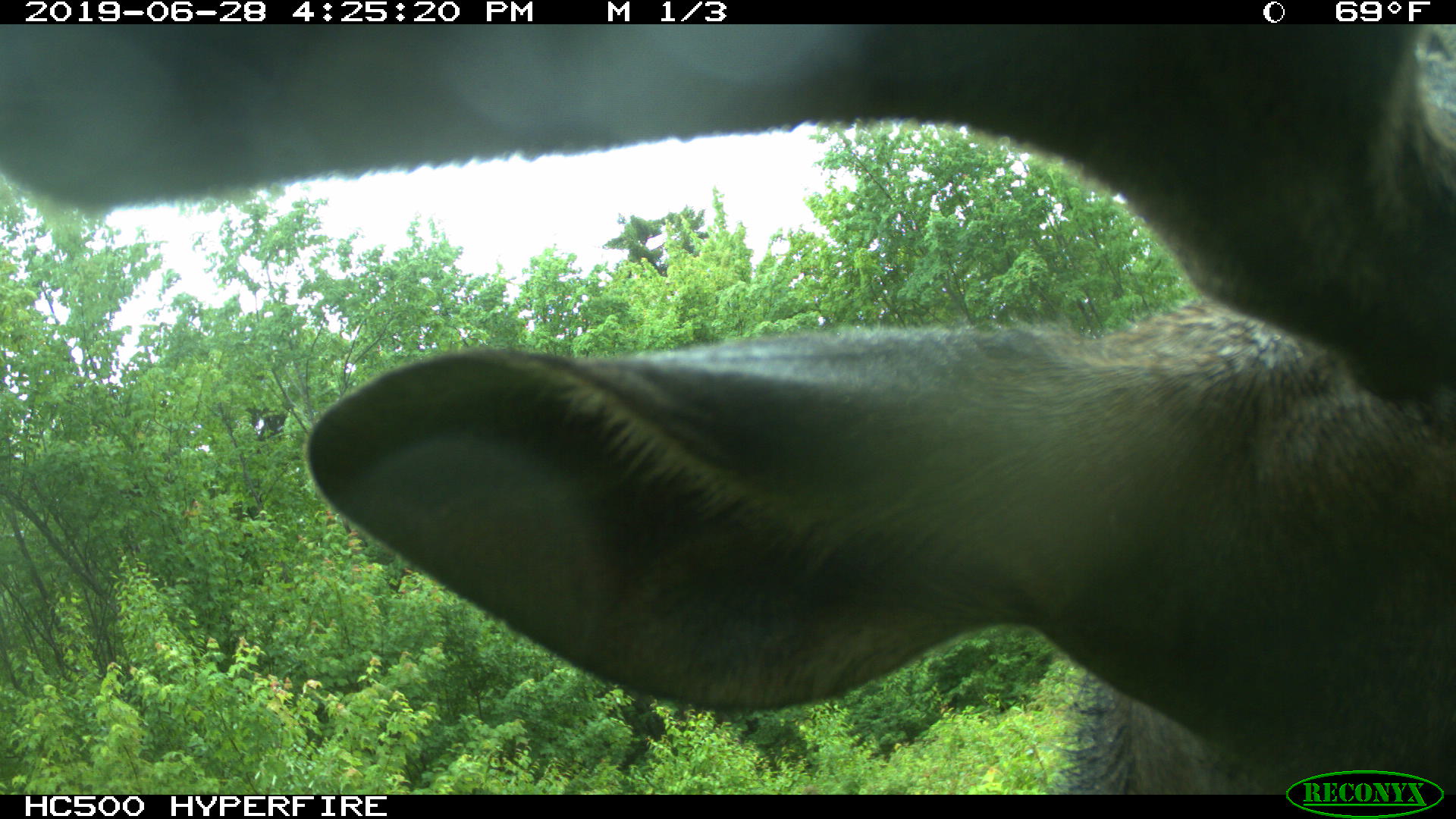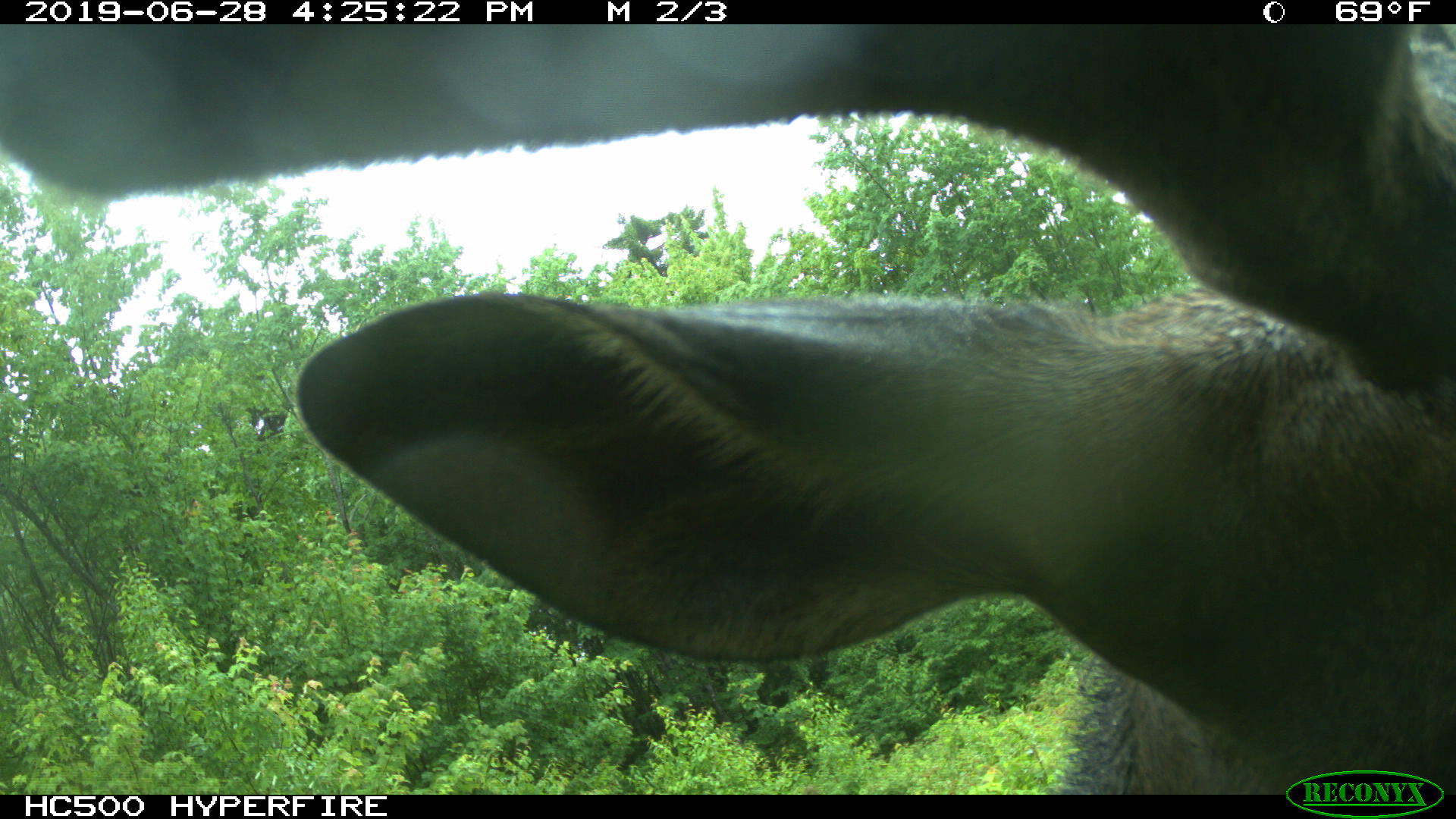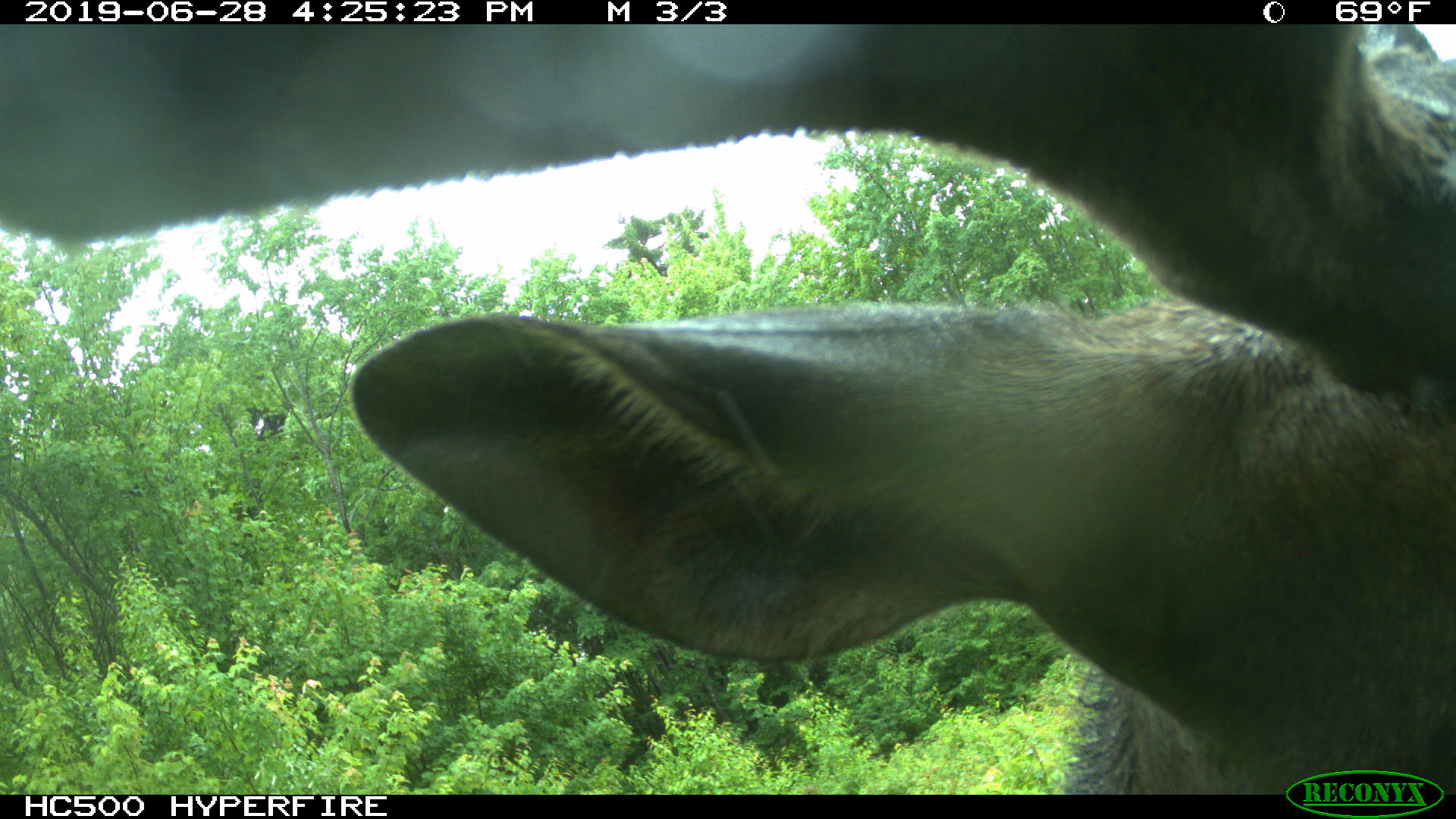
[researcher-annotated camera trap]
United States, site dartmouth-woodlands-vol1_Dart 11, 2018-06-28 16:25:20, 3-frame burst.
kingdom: Animalia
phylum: Chordata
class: Mammalia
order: Artiodactyla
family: Cervidae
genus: Alces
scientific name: Alces alces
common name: moose